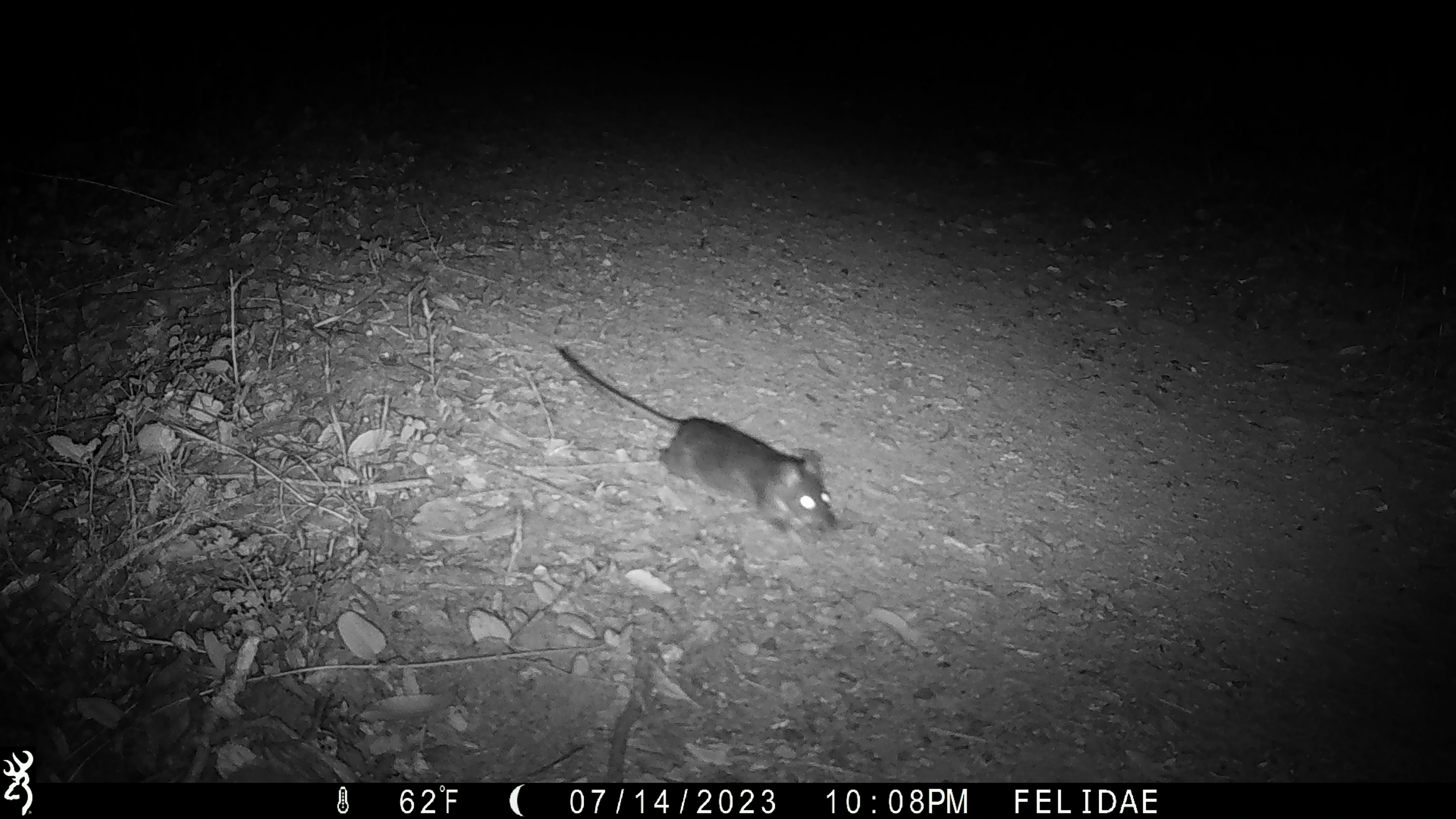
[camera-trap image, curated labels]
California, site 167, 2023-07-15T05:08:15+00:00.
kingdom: Animalia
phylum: Chordata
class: Mammalia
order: Rodentia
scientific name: Rodentia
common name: mouse or rat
Mouse or rat (Rodentia).